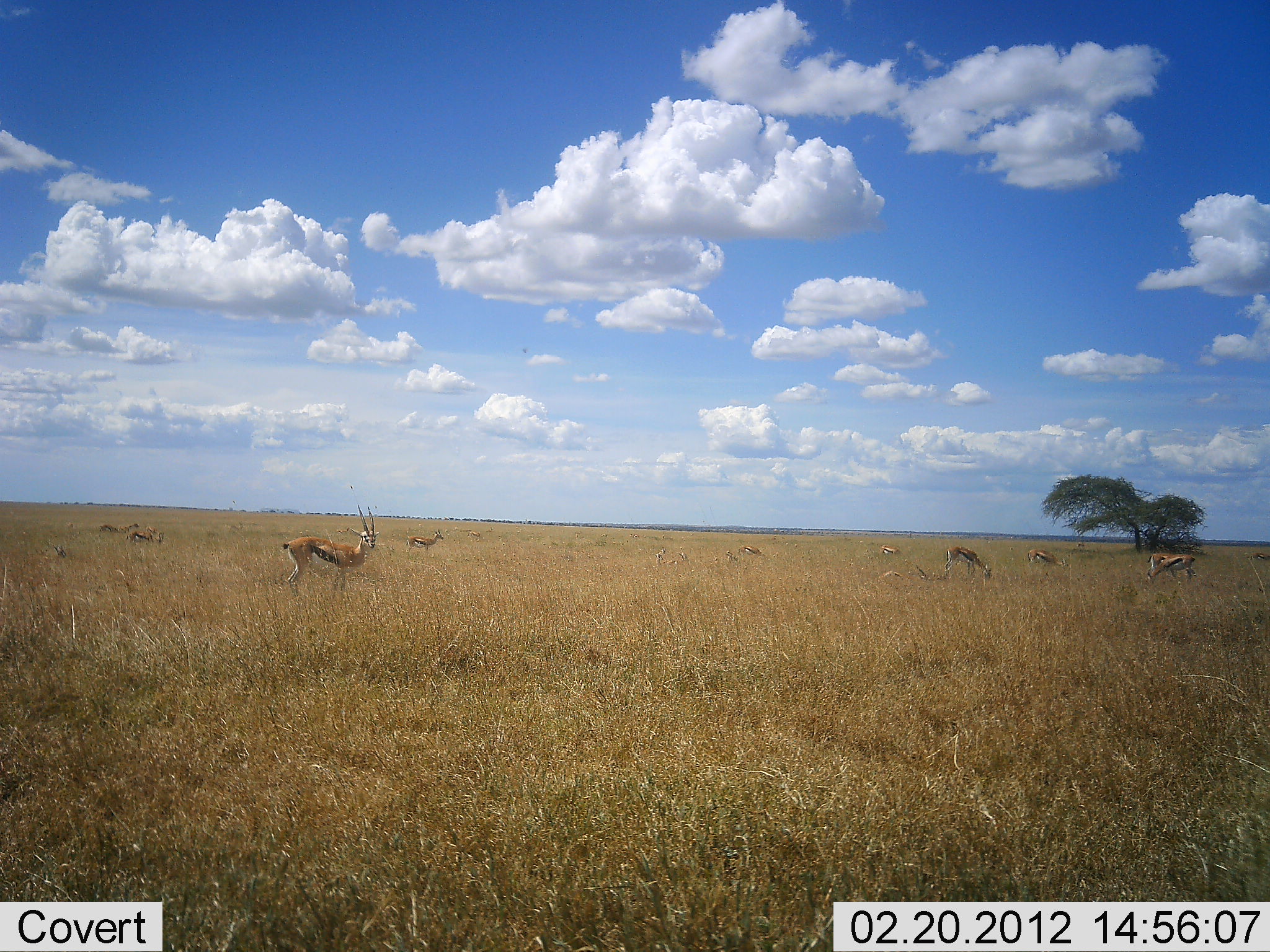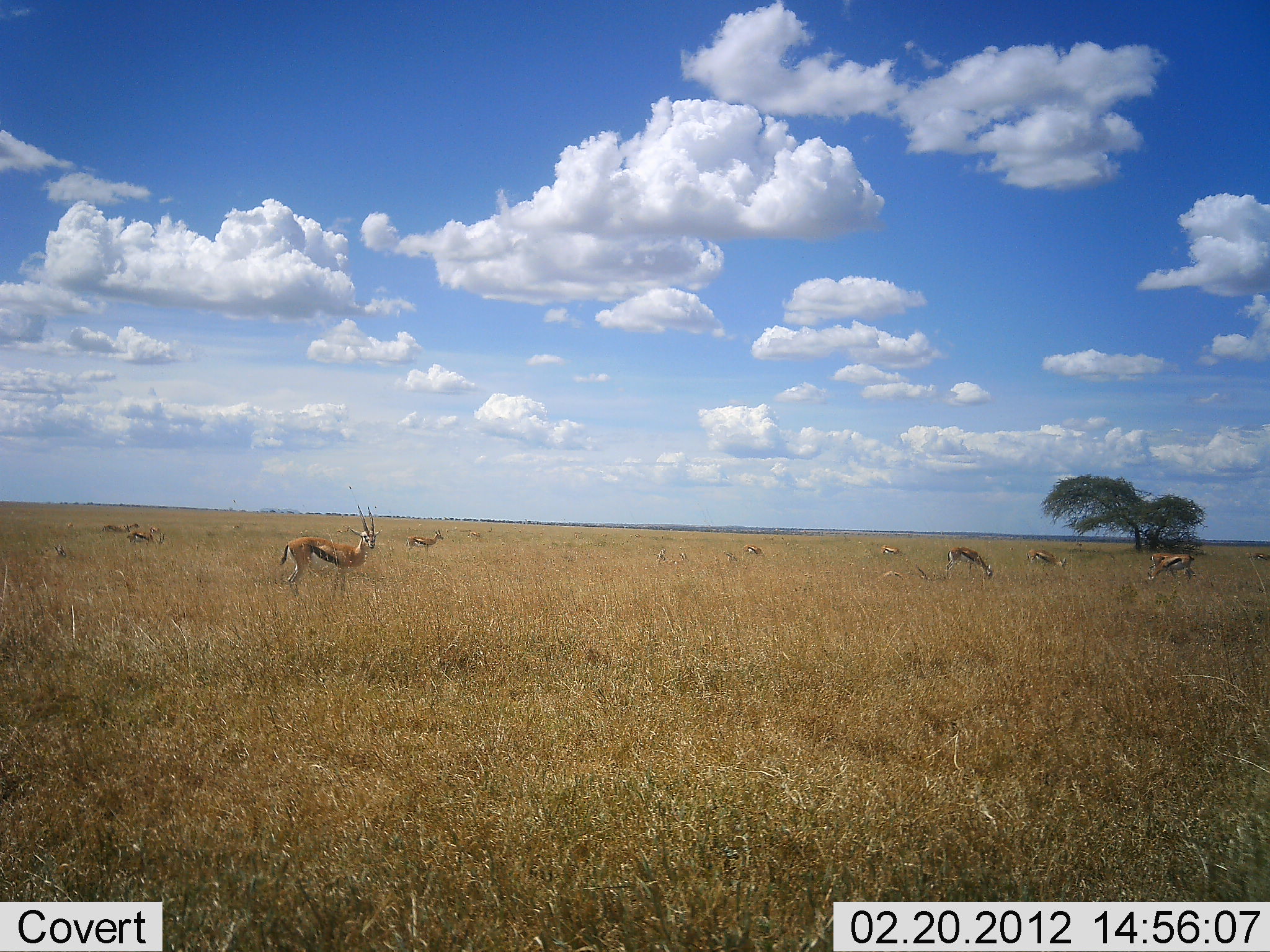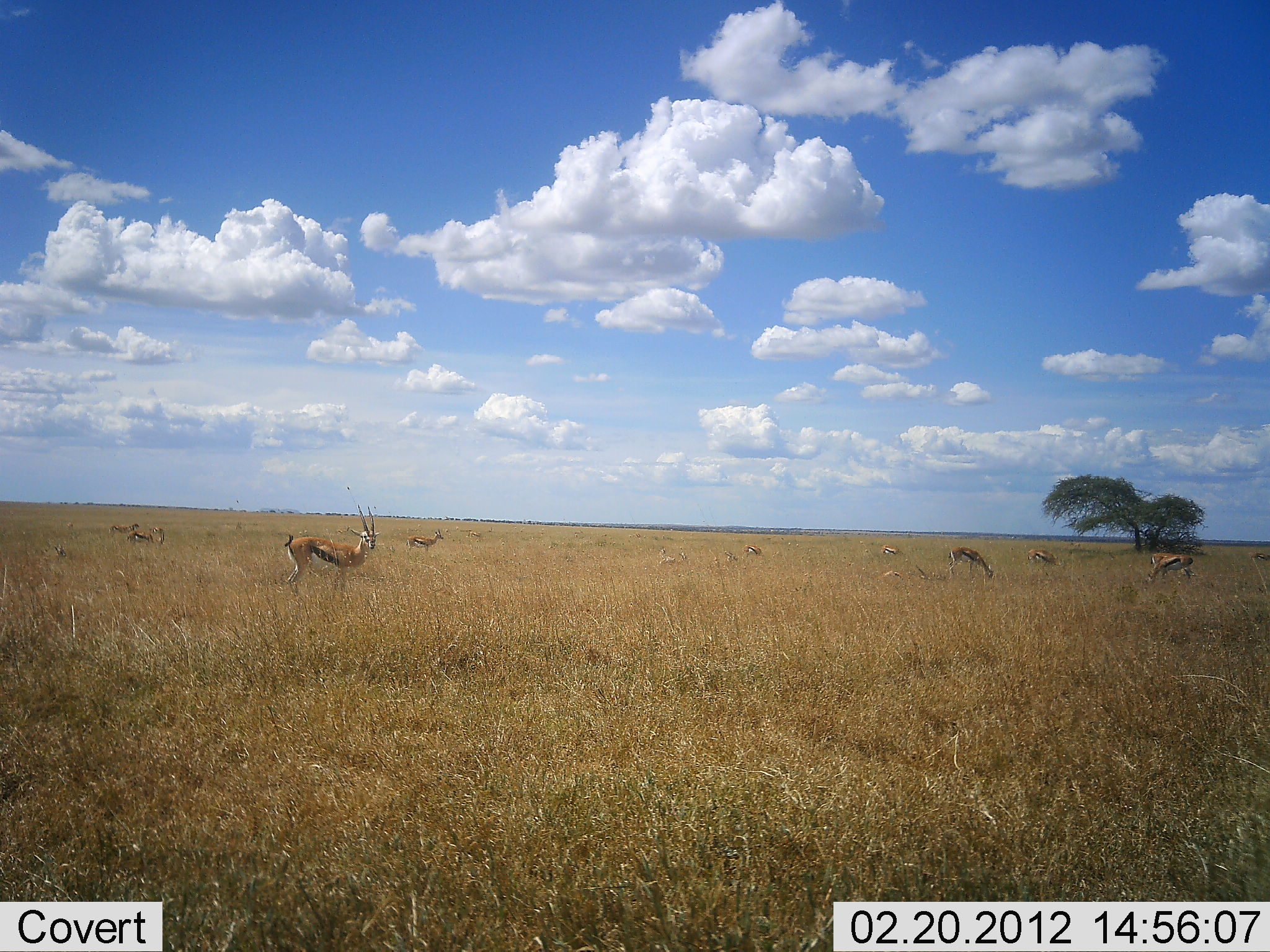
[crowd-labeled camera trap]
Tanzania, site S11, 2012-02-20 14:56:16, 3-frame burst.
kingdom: Animalia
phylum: Chordata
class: Mammalia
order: Artiodactyla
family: Bovidae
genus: Eudorcas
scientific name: Eudorcas thomsonii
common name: thomson's gazelle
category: gazellethomsons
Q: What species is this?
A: Gazellethomsons (thomson's gazelle) (Eudorcas thomsonii).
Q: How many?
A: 10.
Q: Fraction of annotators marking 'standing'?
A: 94%.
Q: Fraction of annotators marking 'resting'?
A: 24%.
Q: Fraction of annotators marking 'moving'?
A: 18%.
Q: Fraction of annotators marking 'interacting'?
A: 0%.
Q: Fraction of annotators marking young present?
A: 0%.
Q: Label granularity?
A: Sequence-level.